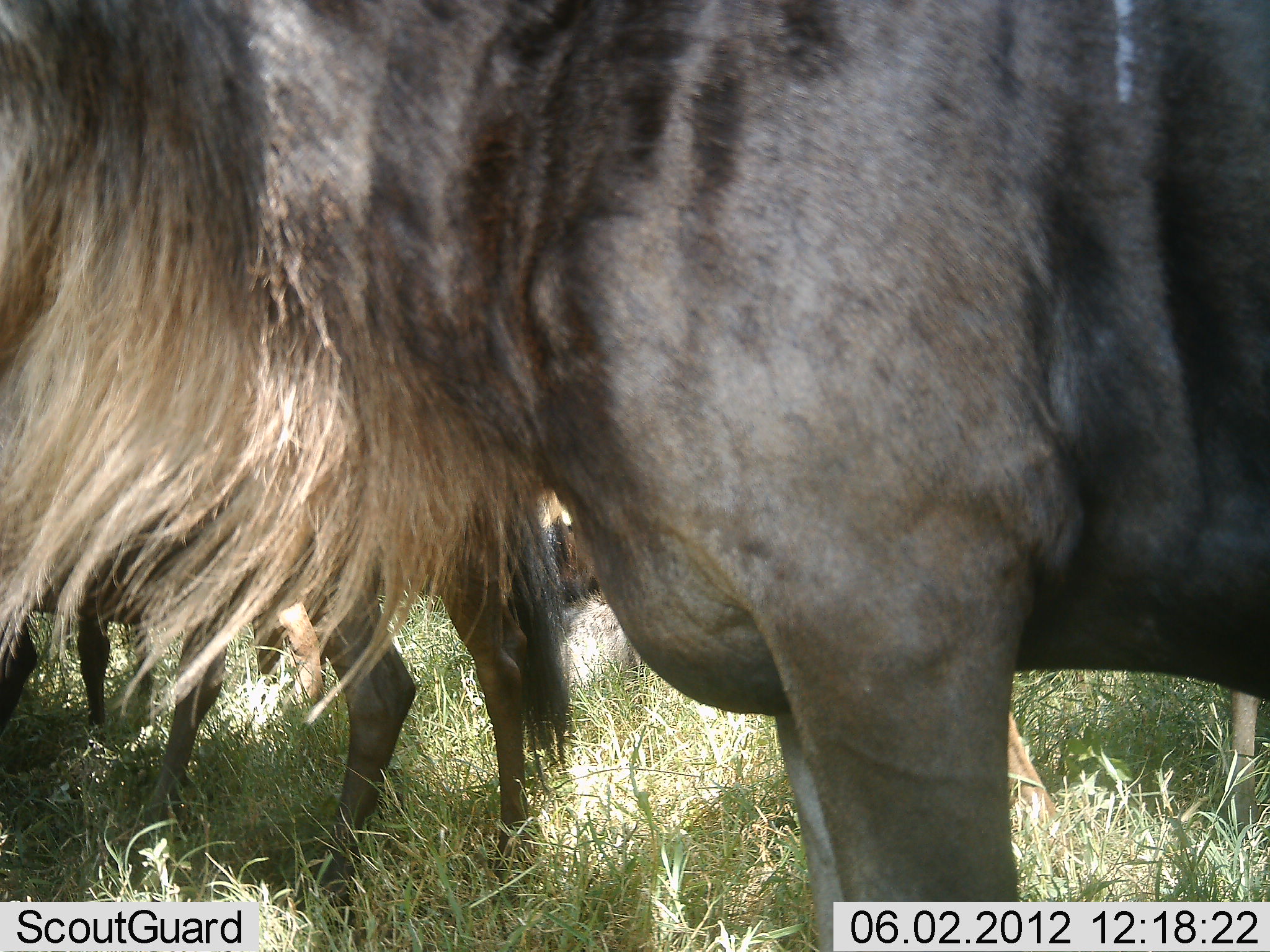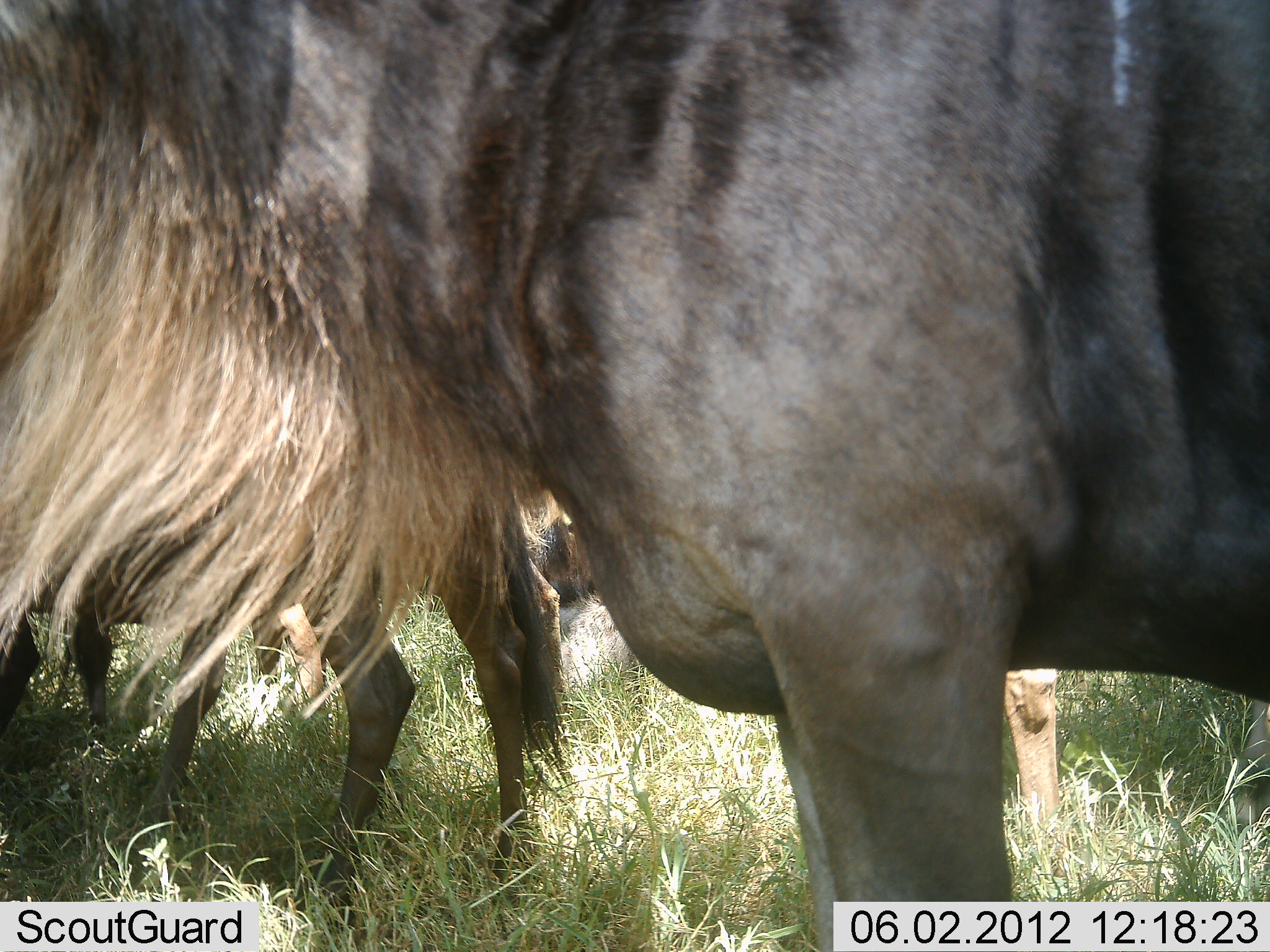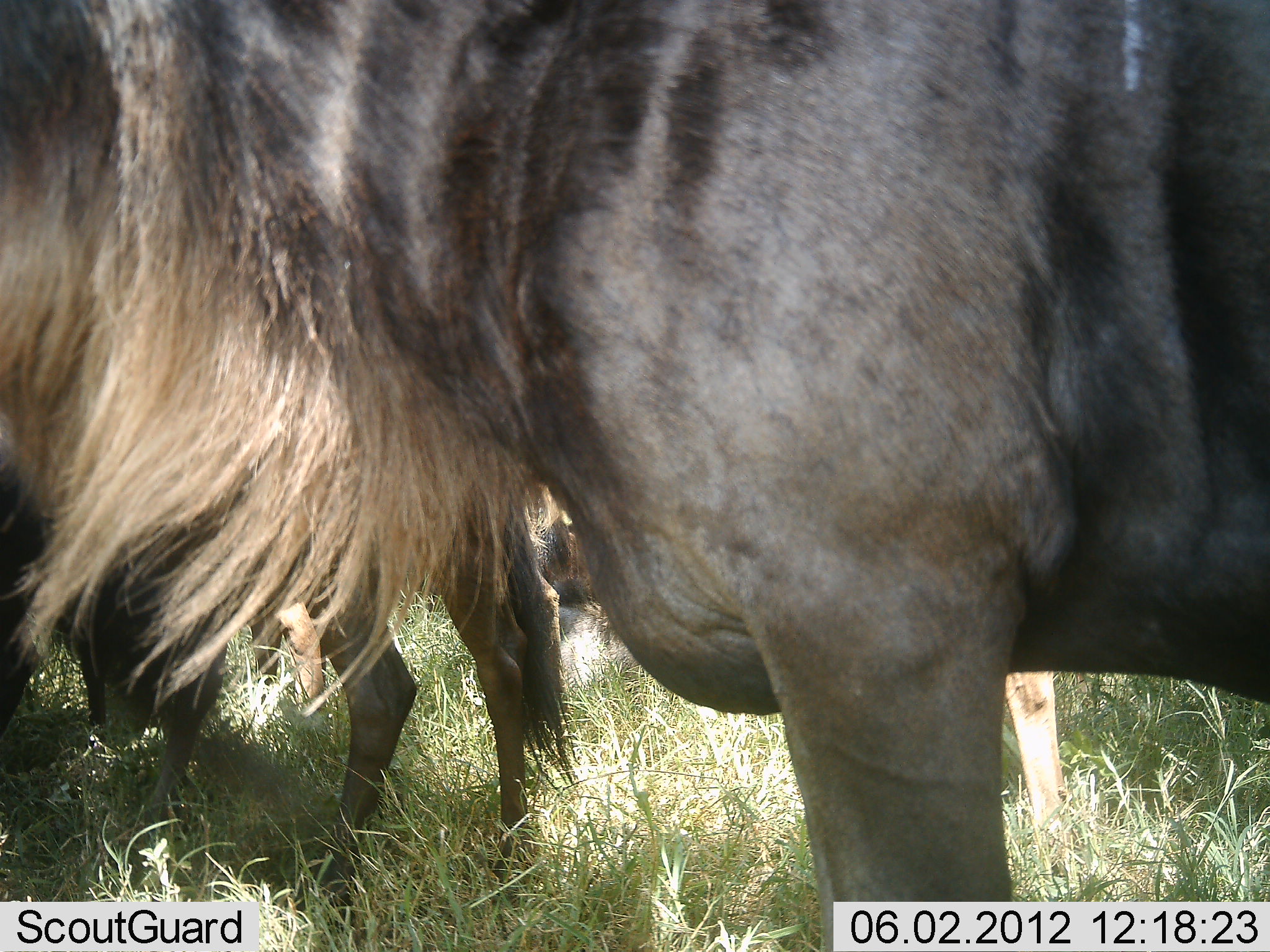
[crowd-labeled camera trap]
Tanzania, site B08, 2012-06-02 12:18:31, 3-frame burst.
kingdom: Animalia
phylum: Chordata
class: Mammalia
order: Artiodactyla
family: Bovidae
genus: Connochaetes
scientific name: Connochaetes taurinus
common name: blue wildebeest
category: wildebeest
Wildebeest (blue wildebeest) (Connochaetes taurinus), count 5. Behavior (volunteer vote fractions): standing 90%, resting 40%, moving 10%, interacting 0%. Young present (vote fraction): 0%. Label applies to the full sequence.